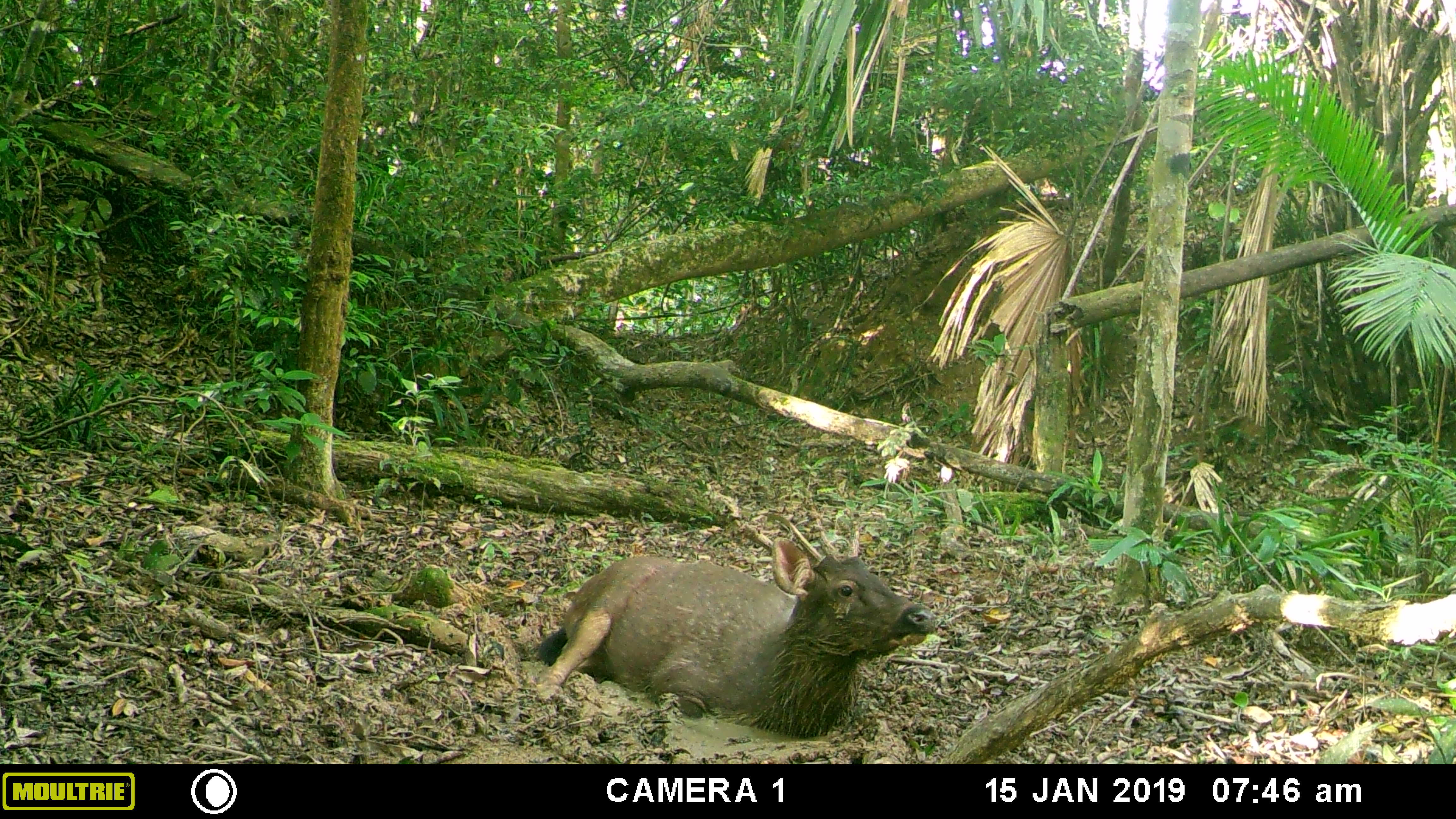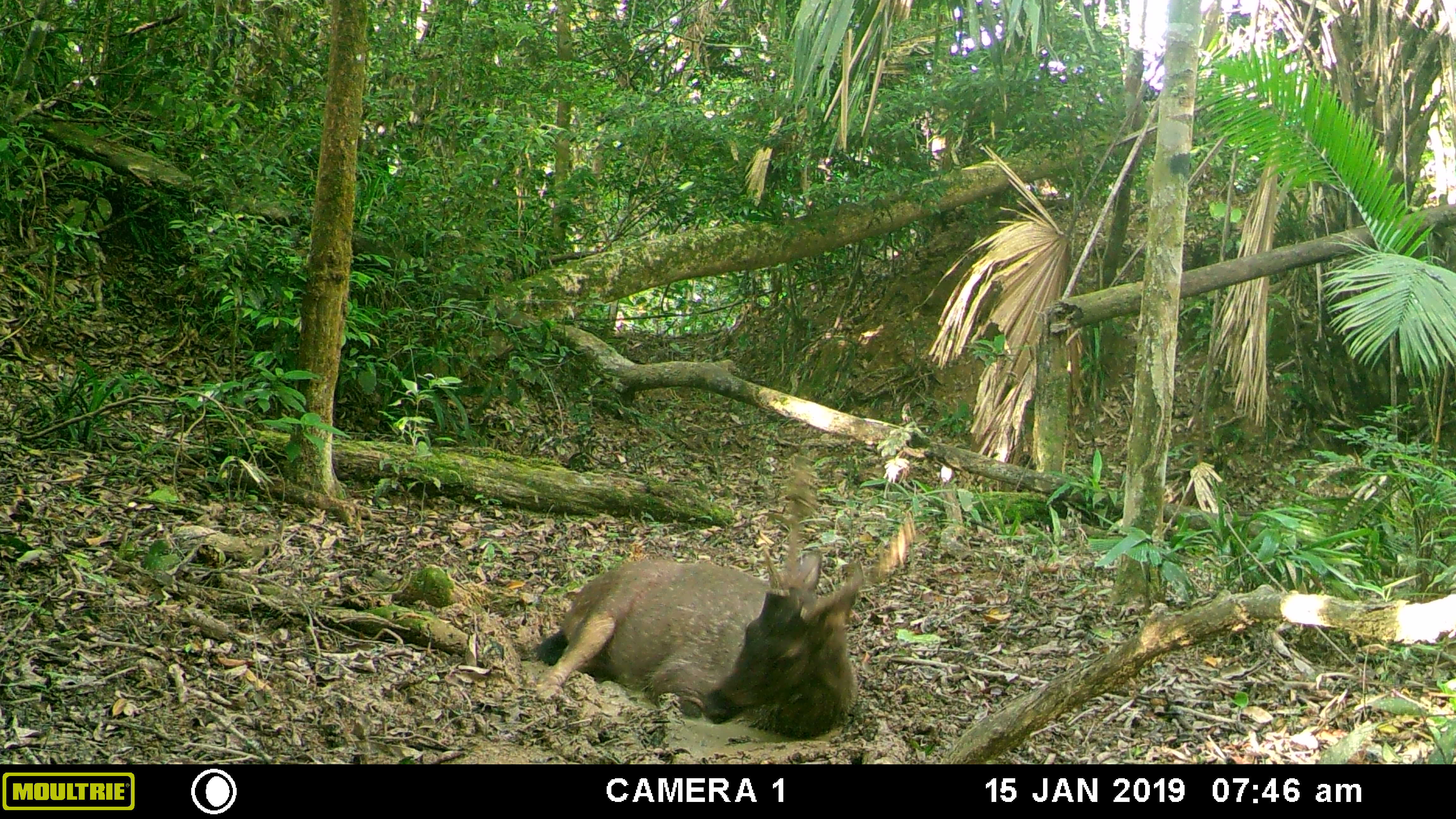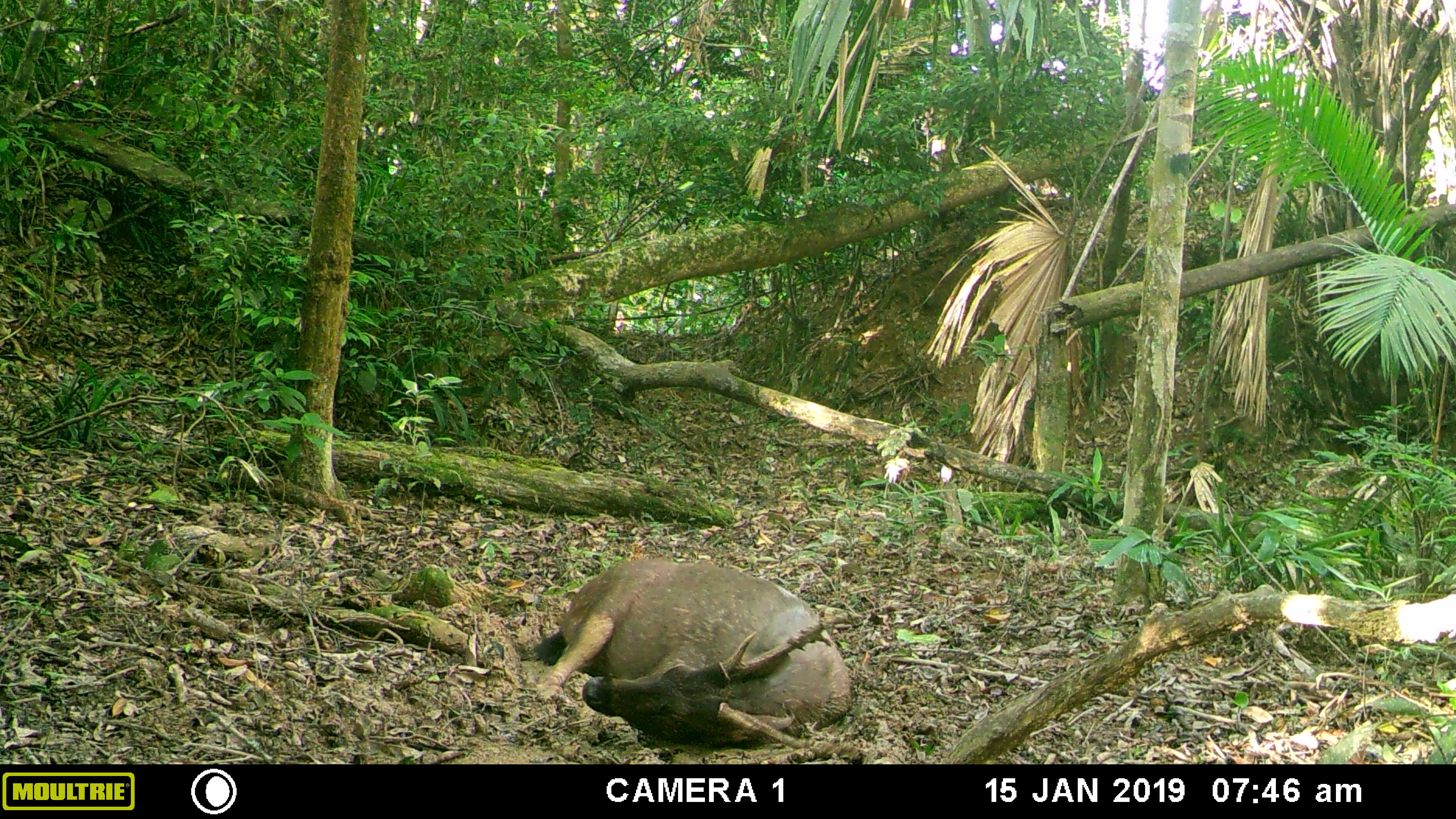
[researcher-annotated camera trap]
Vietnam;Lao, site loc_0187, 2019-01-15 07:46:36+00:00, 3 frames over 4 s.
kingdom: Animalia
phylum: Chordata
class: Mammalia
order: Artiodactyla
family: Cervidae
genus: Rusa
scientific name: Rusa unicolor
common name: sambar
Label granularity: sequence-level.